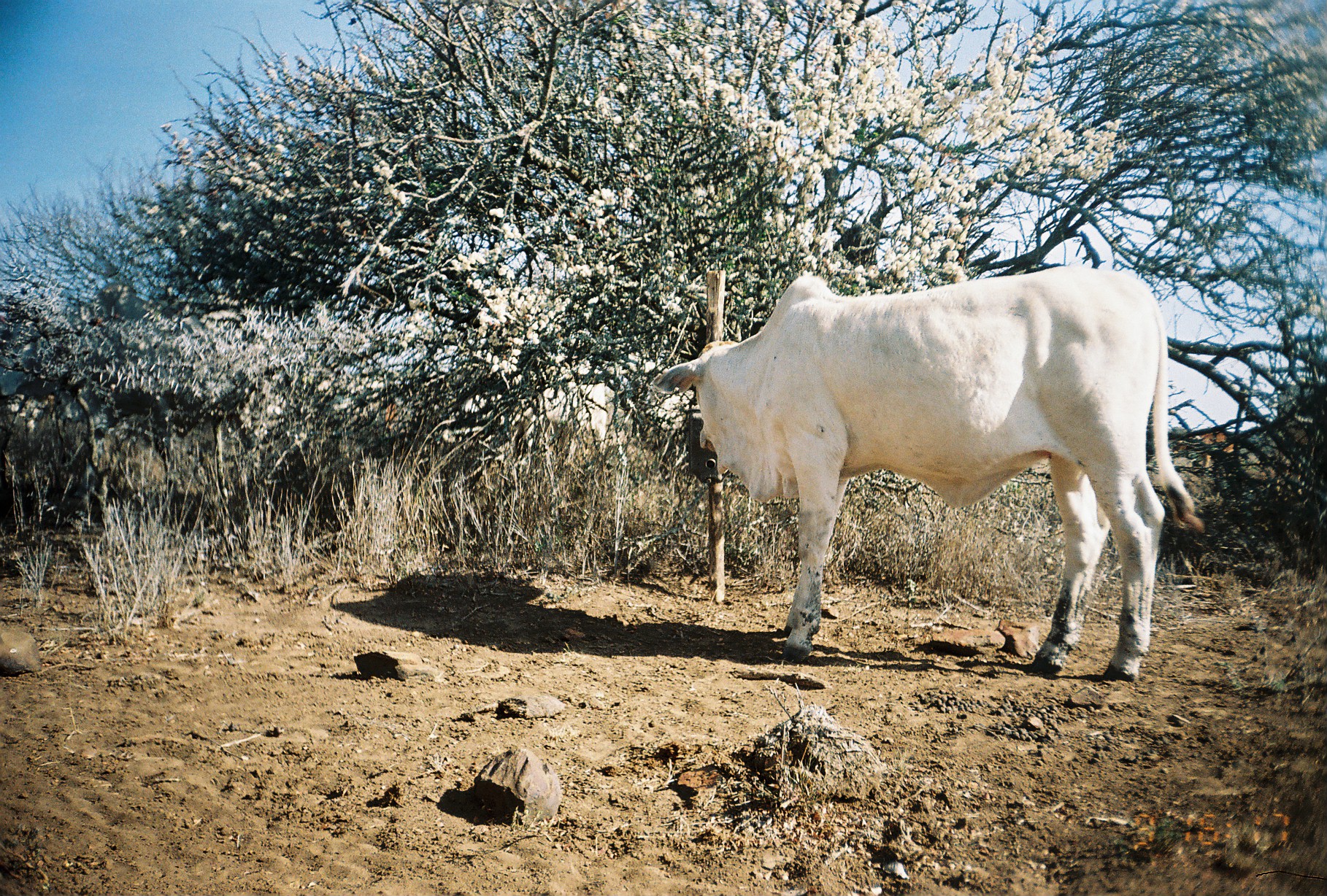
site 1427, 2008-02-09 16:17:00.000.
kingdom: Animalia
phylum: Chordata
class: Mammalia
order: Artiodactyla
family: Bovidae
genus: Bos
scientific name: Bos taurus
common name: domestic cattle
Bos taurus (domestic cattle), count 1.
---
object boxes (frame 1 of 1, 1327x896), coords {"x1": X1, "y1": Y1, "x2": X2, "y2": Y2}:
bos taurus: {"x1": 650, "y1": 263, "x2": 1205, "y2": 684}